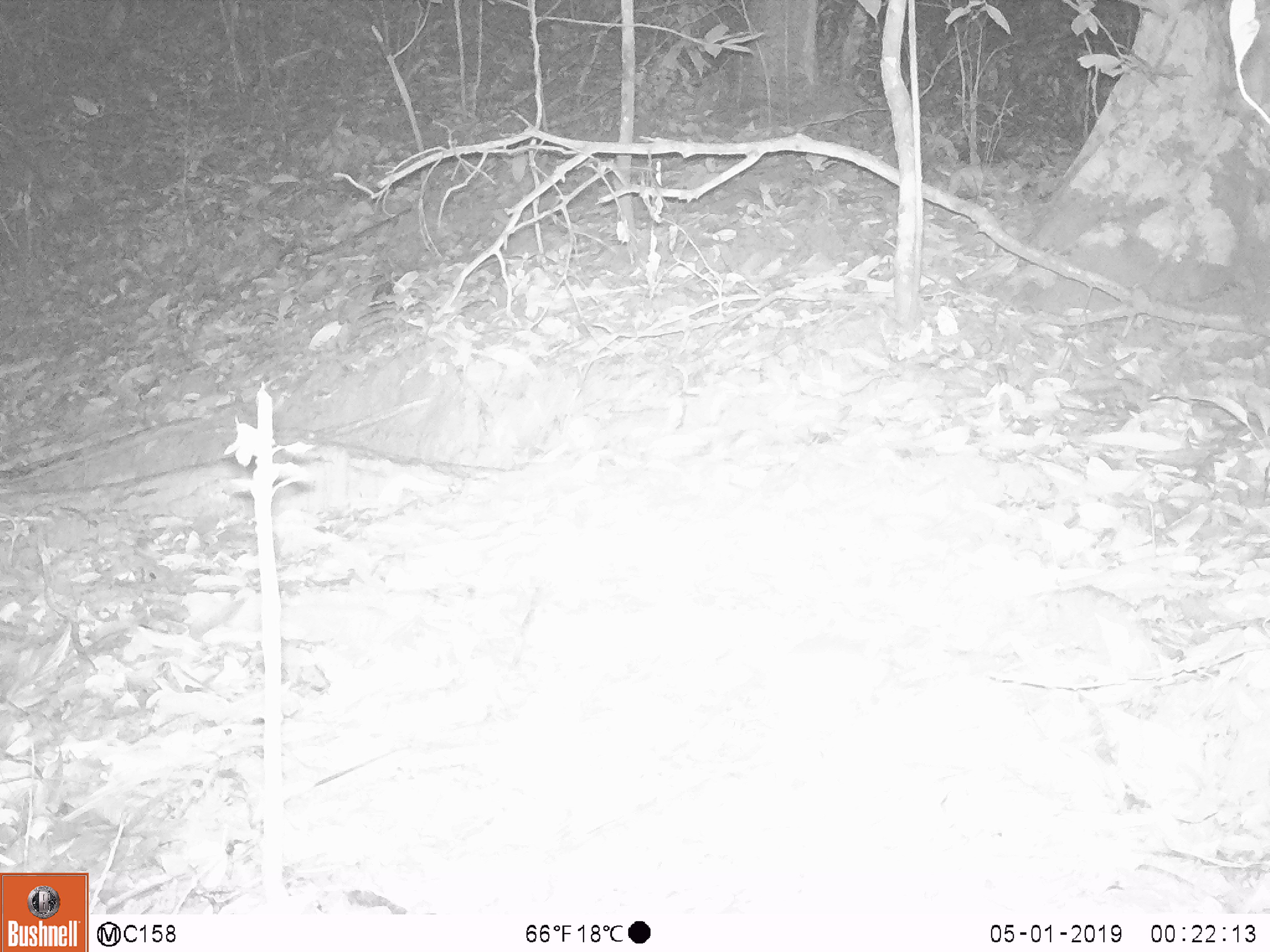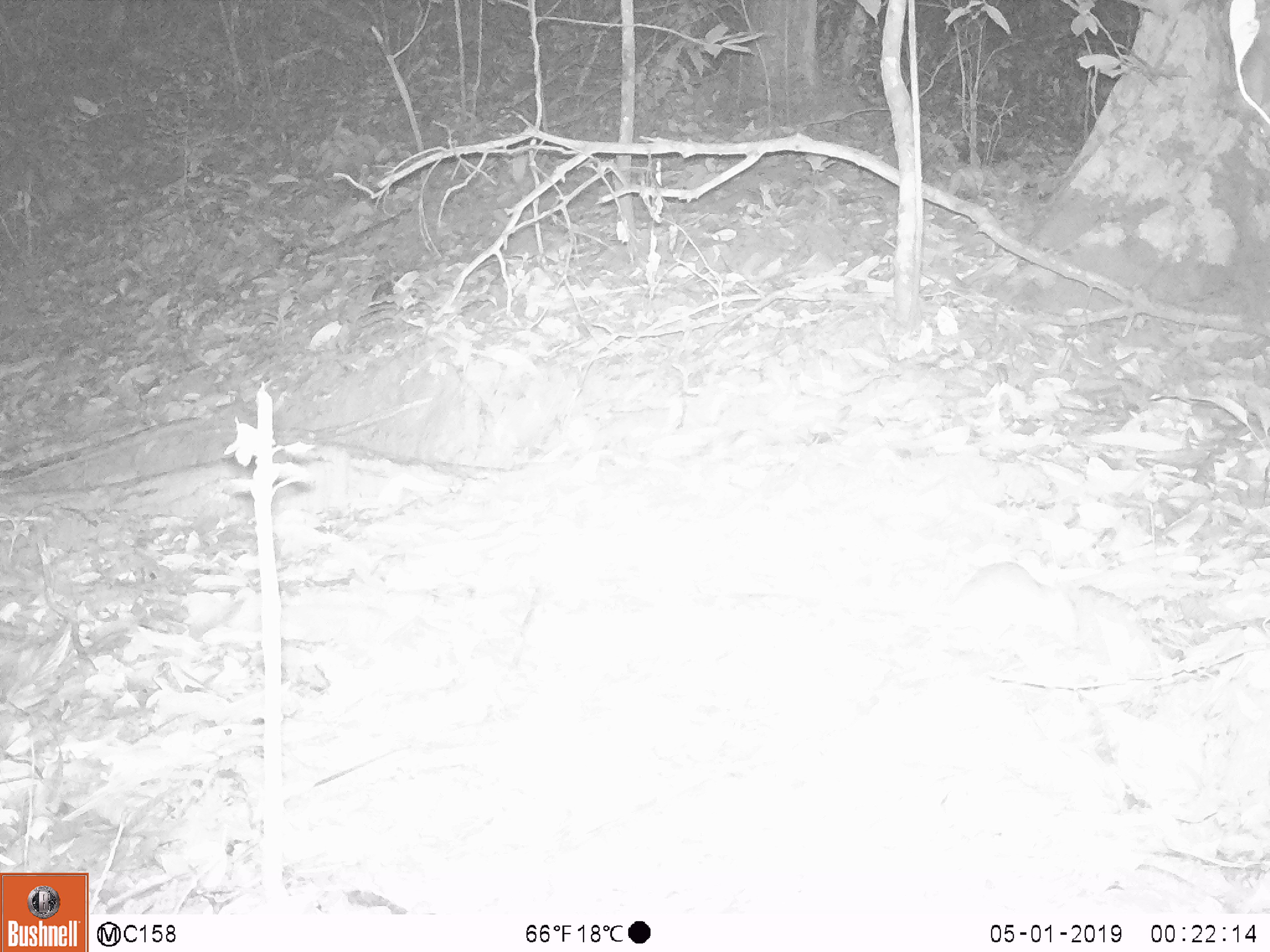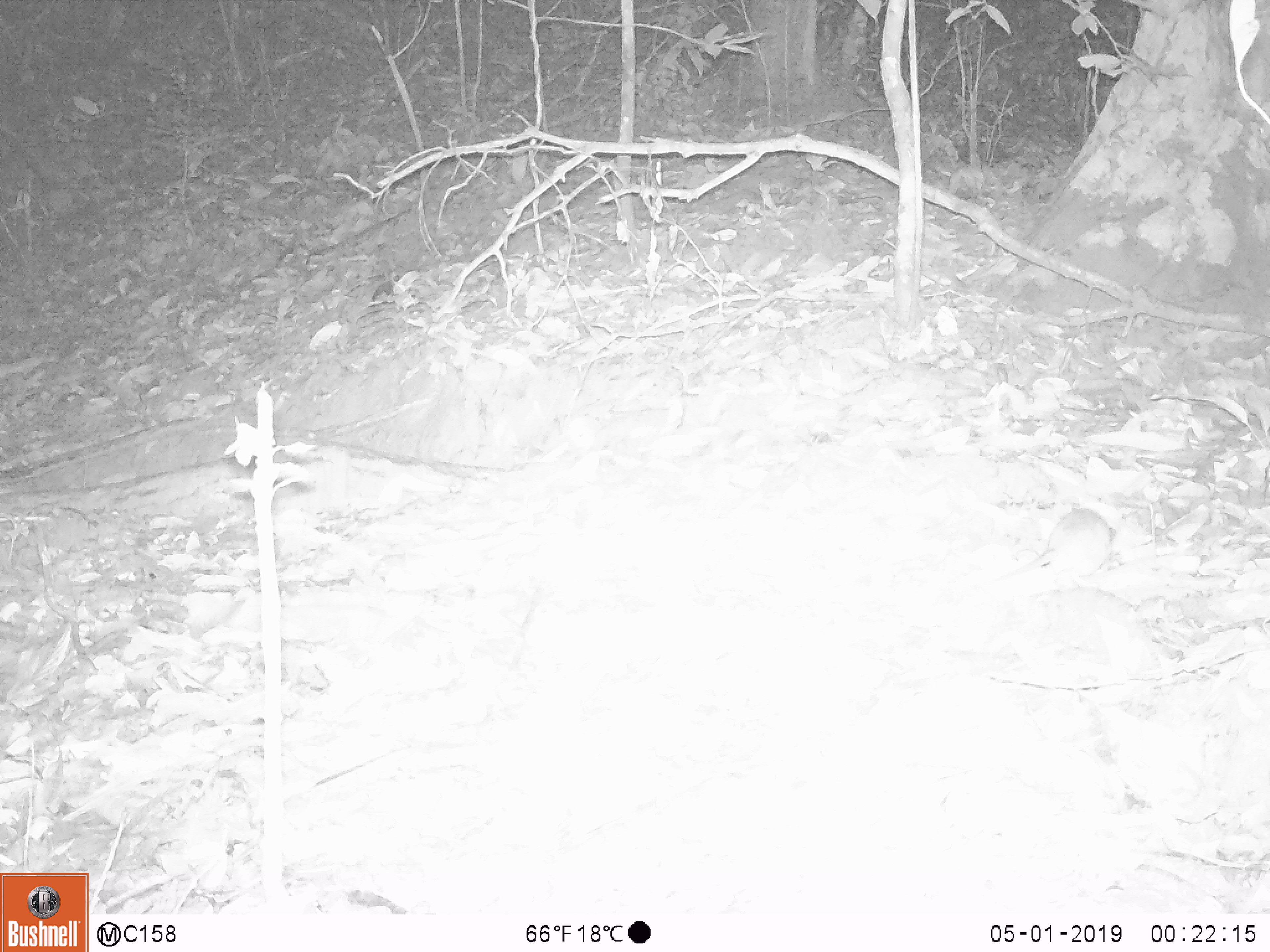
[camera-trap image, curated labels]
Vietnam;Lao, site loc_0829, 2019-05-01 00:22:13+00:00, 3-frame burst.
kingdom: Animalia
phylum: Chordata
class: Mammalia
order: Rodentia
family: Muridae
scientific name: Muridae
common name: old-world mice and rats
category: unidentified murid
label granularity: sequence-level